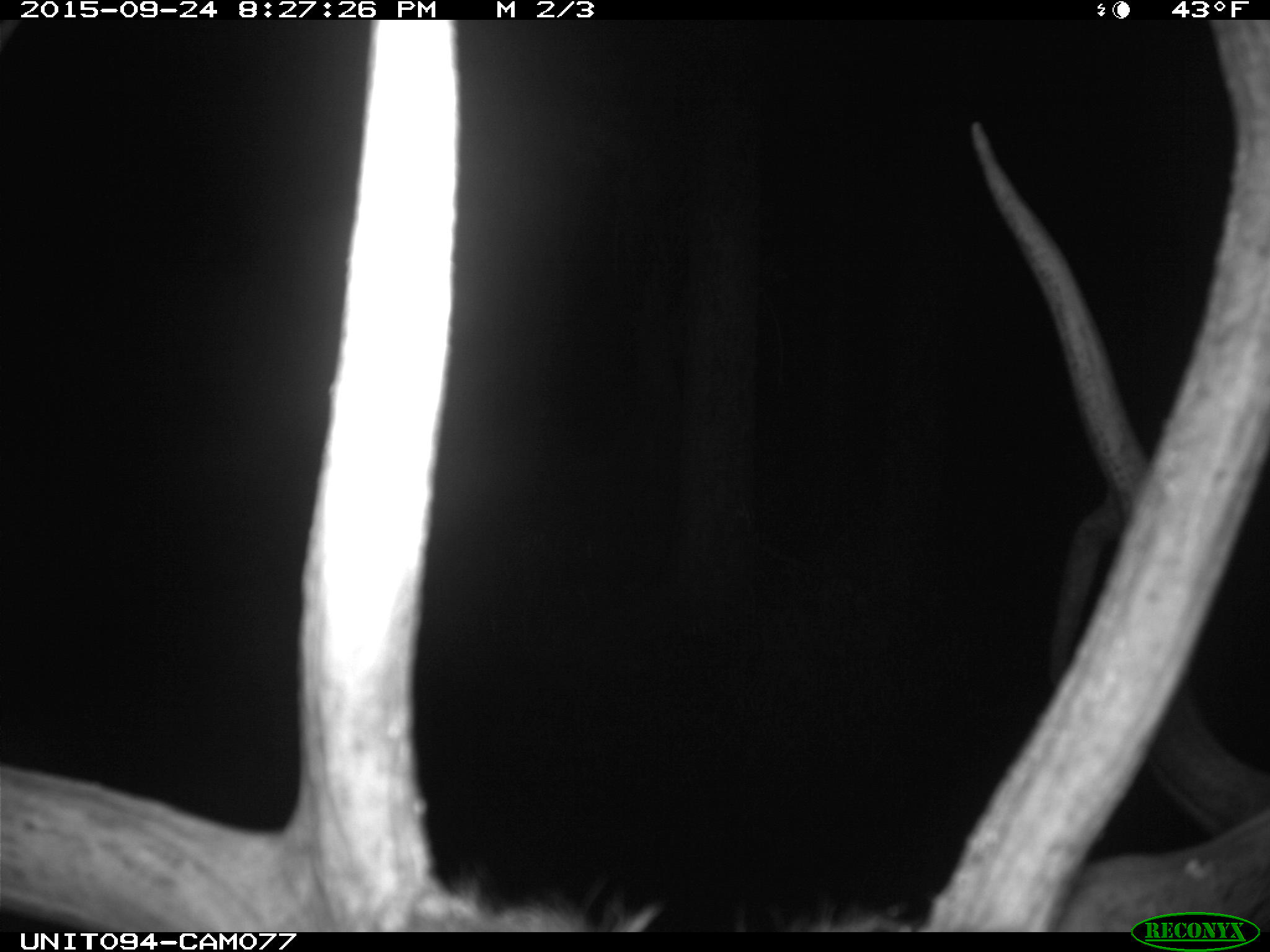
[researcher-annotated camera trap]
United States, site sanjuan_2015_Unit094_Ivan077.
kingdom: Animalia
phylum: Chordata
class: Mammalia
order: Artiodactyla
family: Cervidae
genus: Cervus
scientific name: Cervus elaphus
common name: red deer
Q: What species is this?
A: Cervus elaphus (red deer).